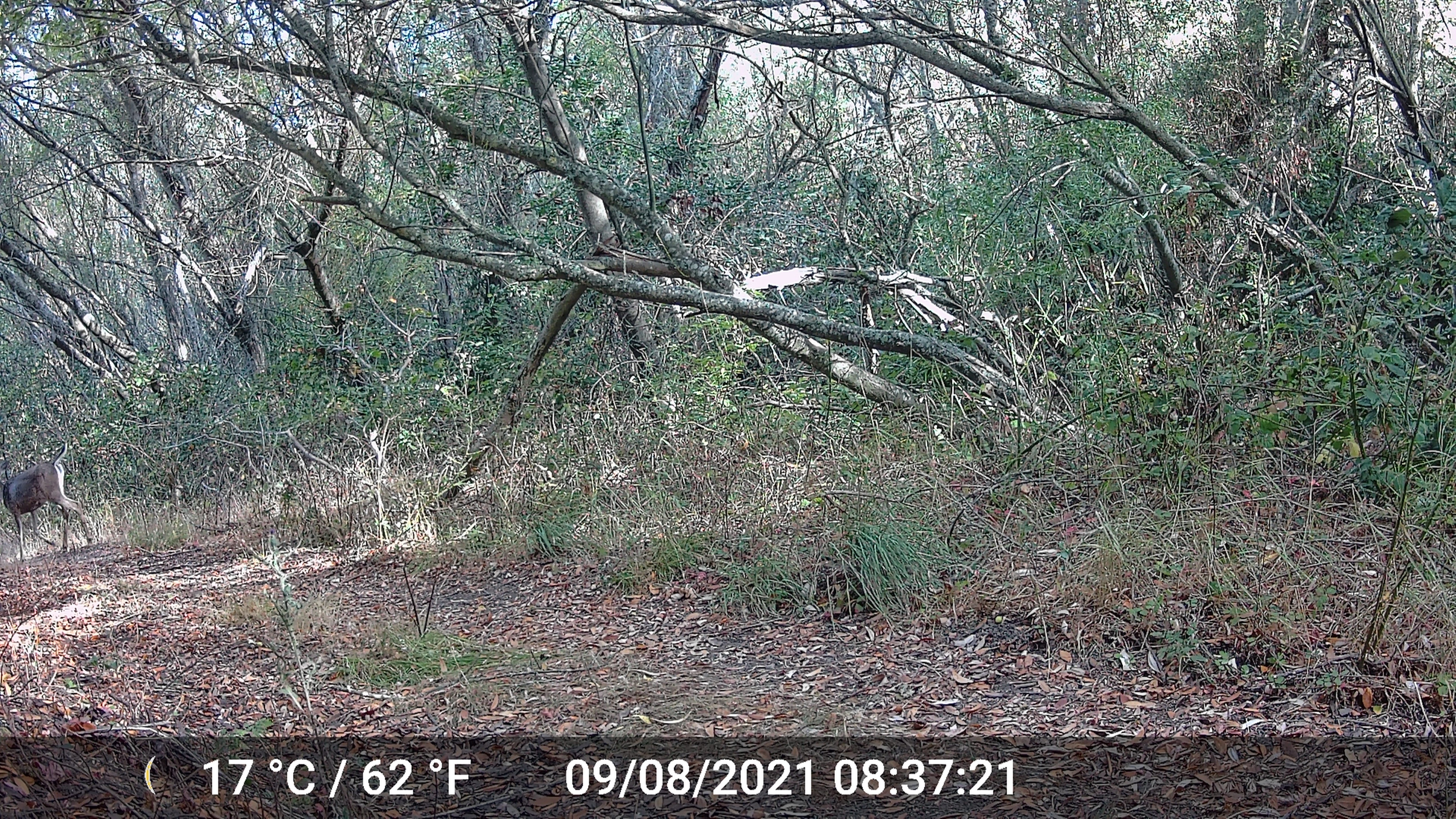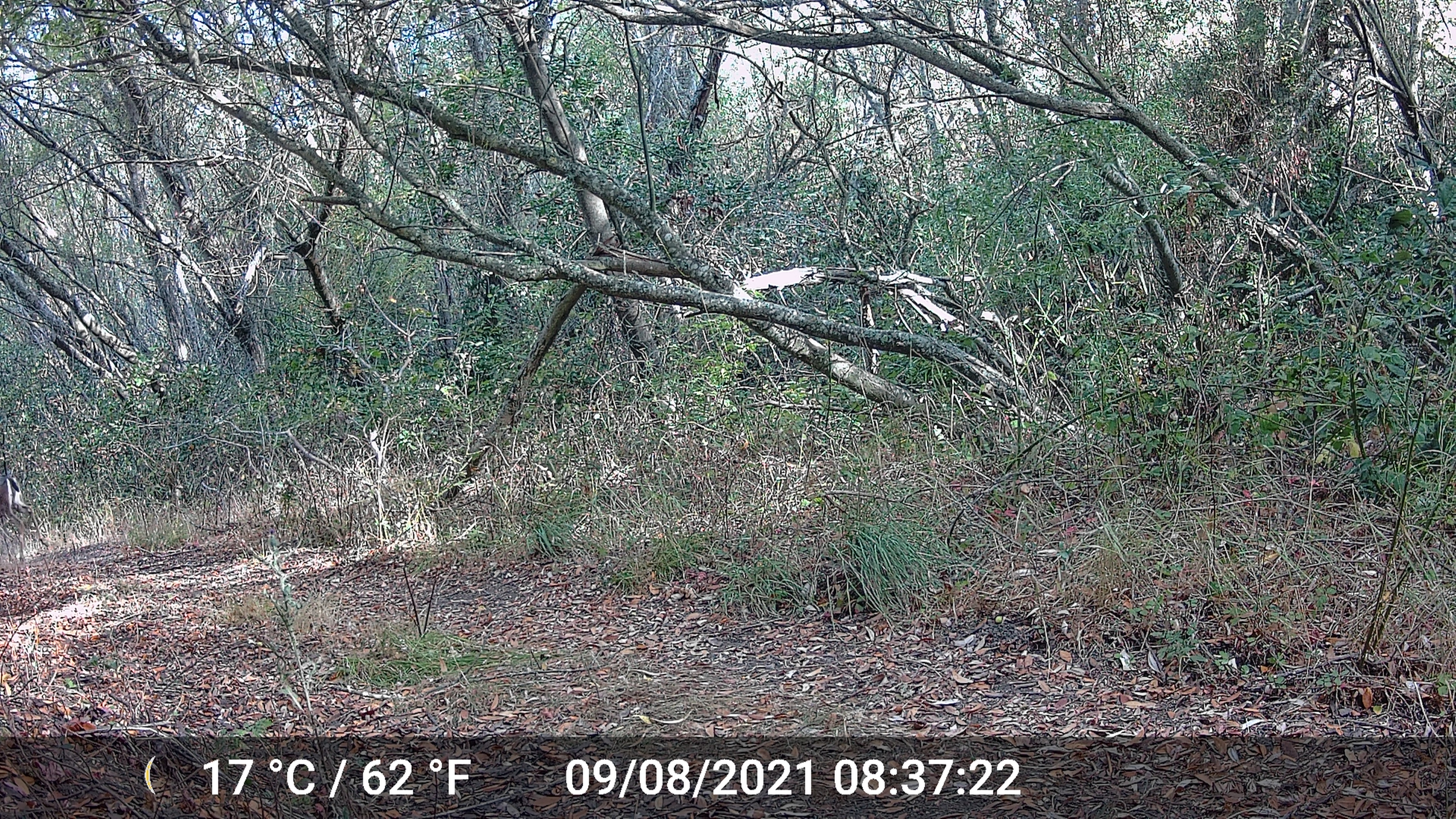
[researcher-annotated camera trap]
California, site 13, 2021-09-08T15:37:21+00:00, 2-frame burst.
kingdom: Animalia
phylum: Chordata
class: Mammalia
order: Artiodactyla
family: Cervidae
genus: Odocoileus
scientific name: Odocoileus hemionus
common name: mule deer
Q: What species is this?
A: Mule deer (Odocoileus hemionus).